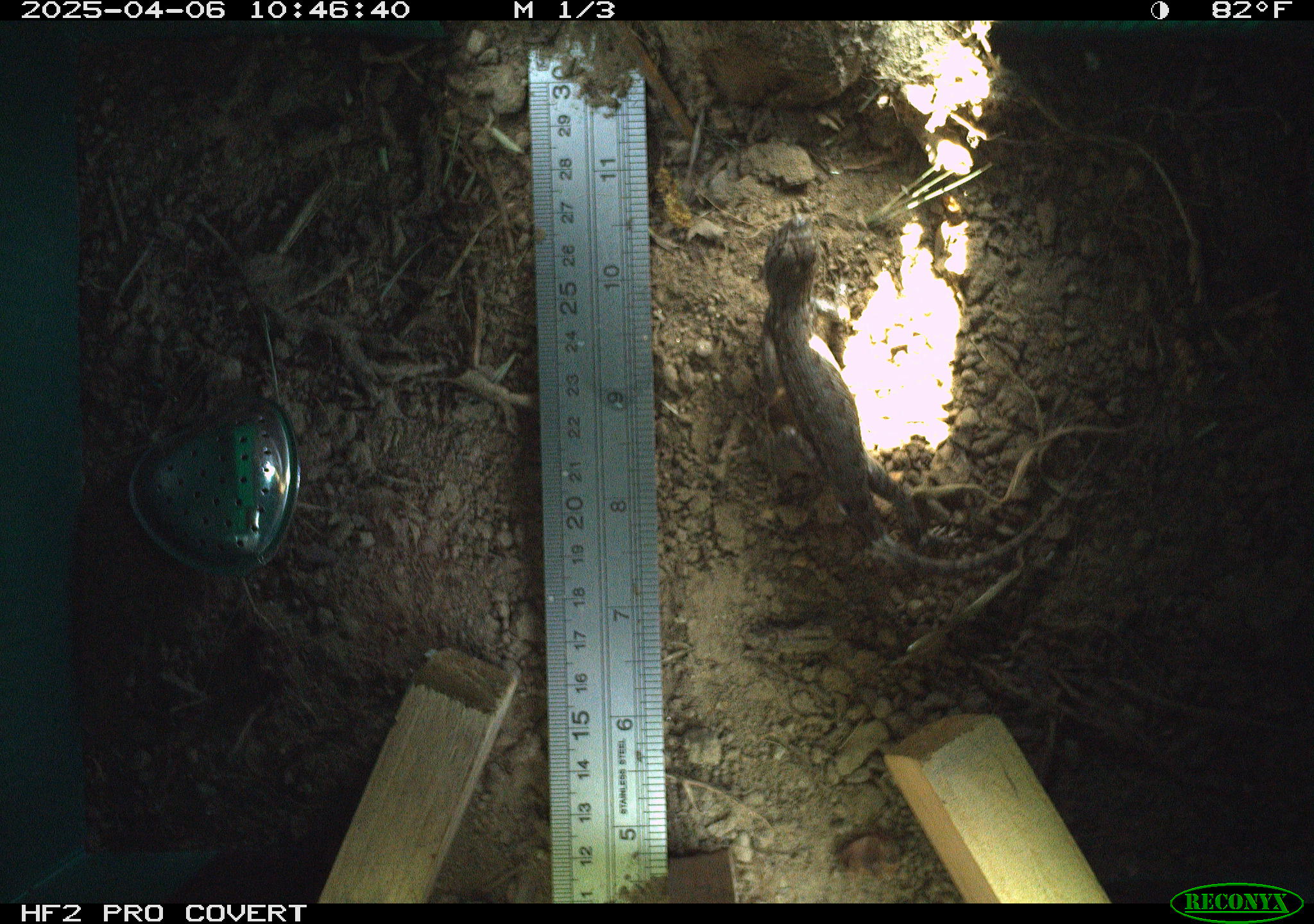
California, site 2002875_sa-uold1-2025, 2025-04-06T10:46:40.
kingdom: Animalia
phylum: Chordata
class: Reptilia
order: Squamata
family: Phrynosomatidae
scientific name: Phrynosomatidae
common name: north american spiny lizards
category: sceloporus/uta species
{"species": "sceloporus/uta species (north american spiny lizards) (Phrynosomatidae)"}